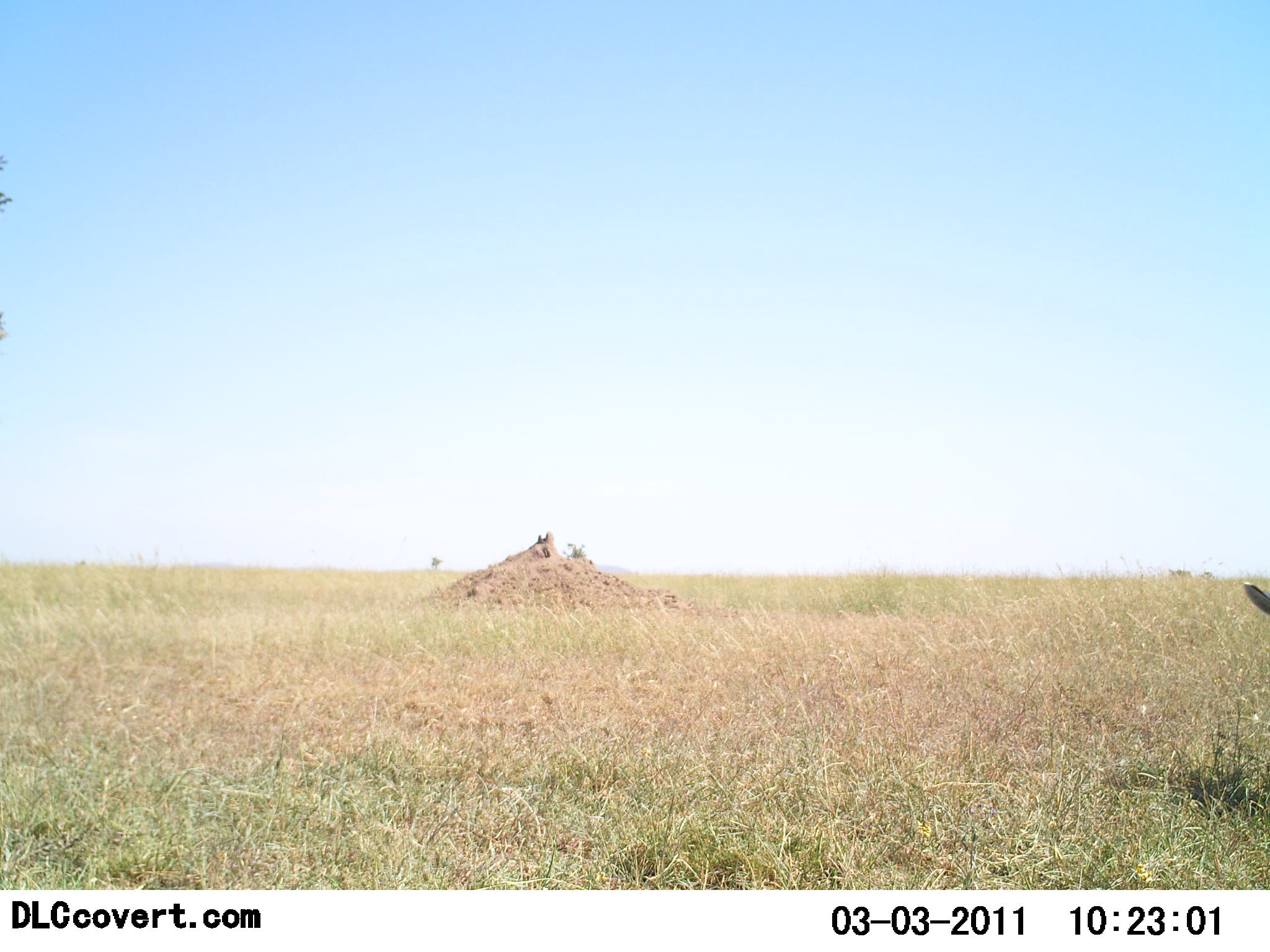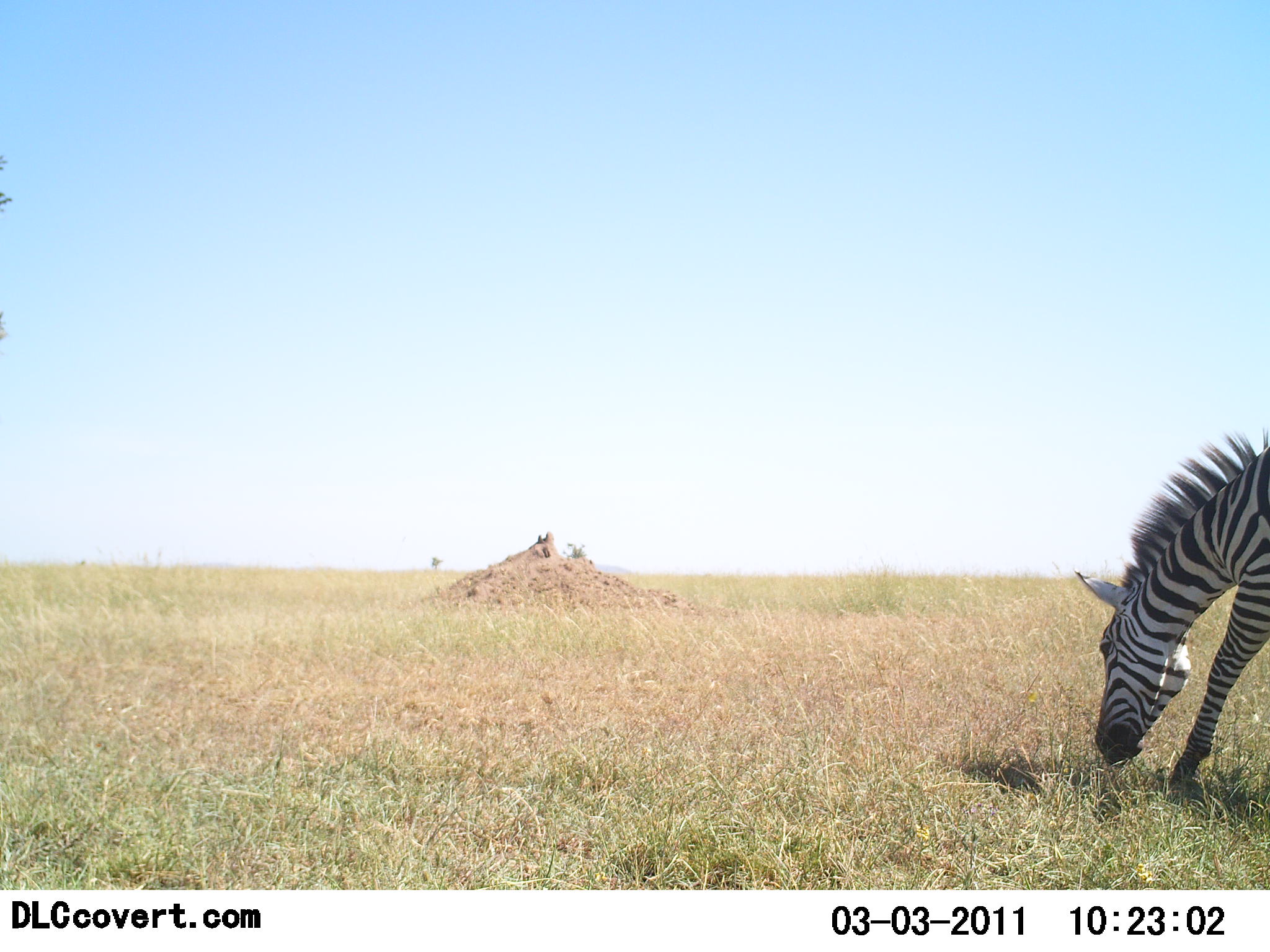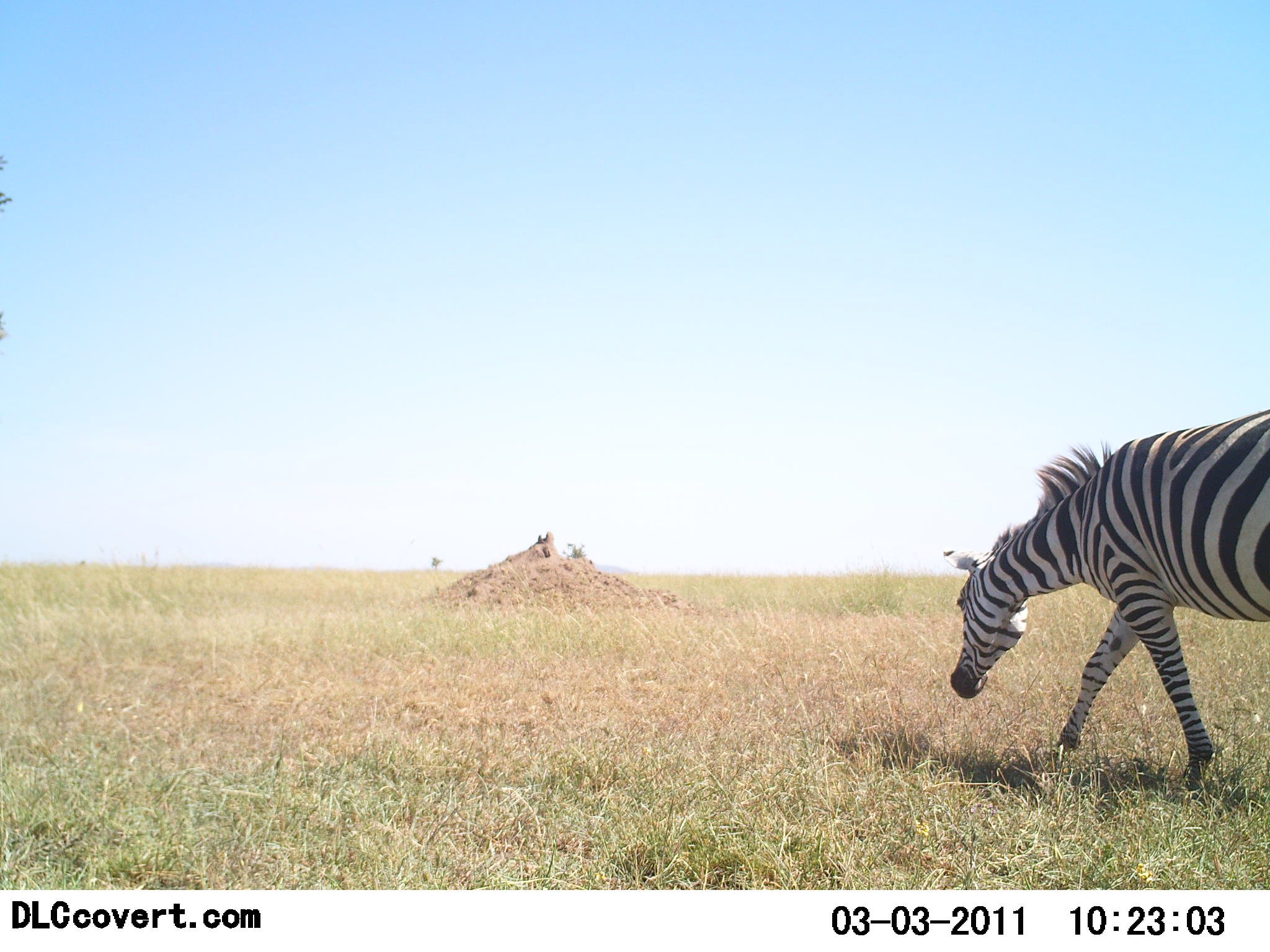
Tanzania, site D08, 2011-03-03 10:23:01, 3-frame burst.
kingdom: Animalia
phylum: Chordata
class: Mammalia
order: Perissodactyla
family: Equidae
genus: Equus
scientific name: Equus quagga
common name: plains zebra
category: zebra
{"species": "zebra (plains zebra) (Equus quagga)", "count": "1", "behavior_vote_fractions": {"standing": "9%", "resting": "0%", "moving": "100%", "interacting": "0%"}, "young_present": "0%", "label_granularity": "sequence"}